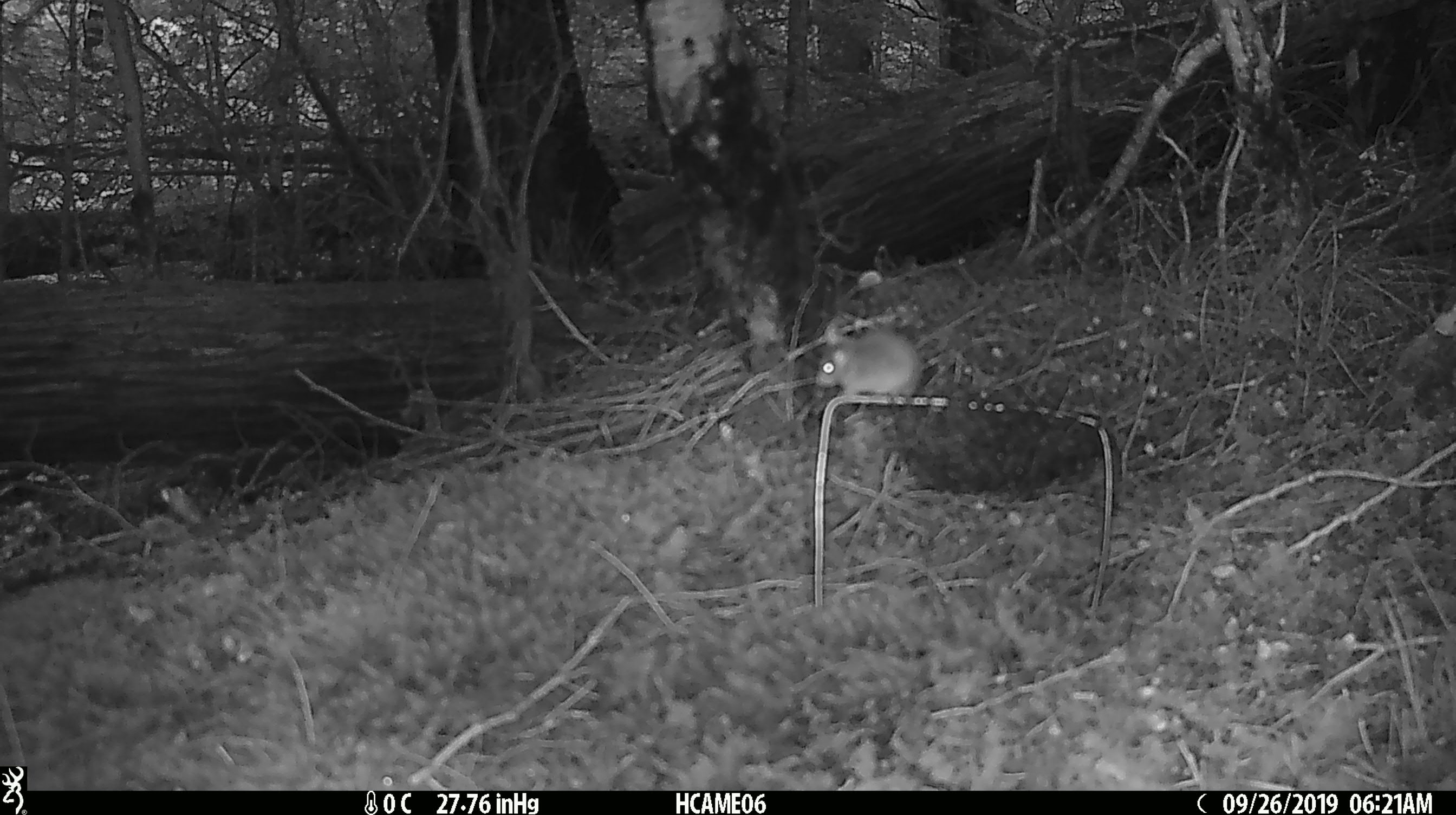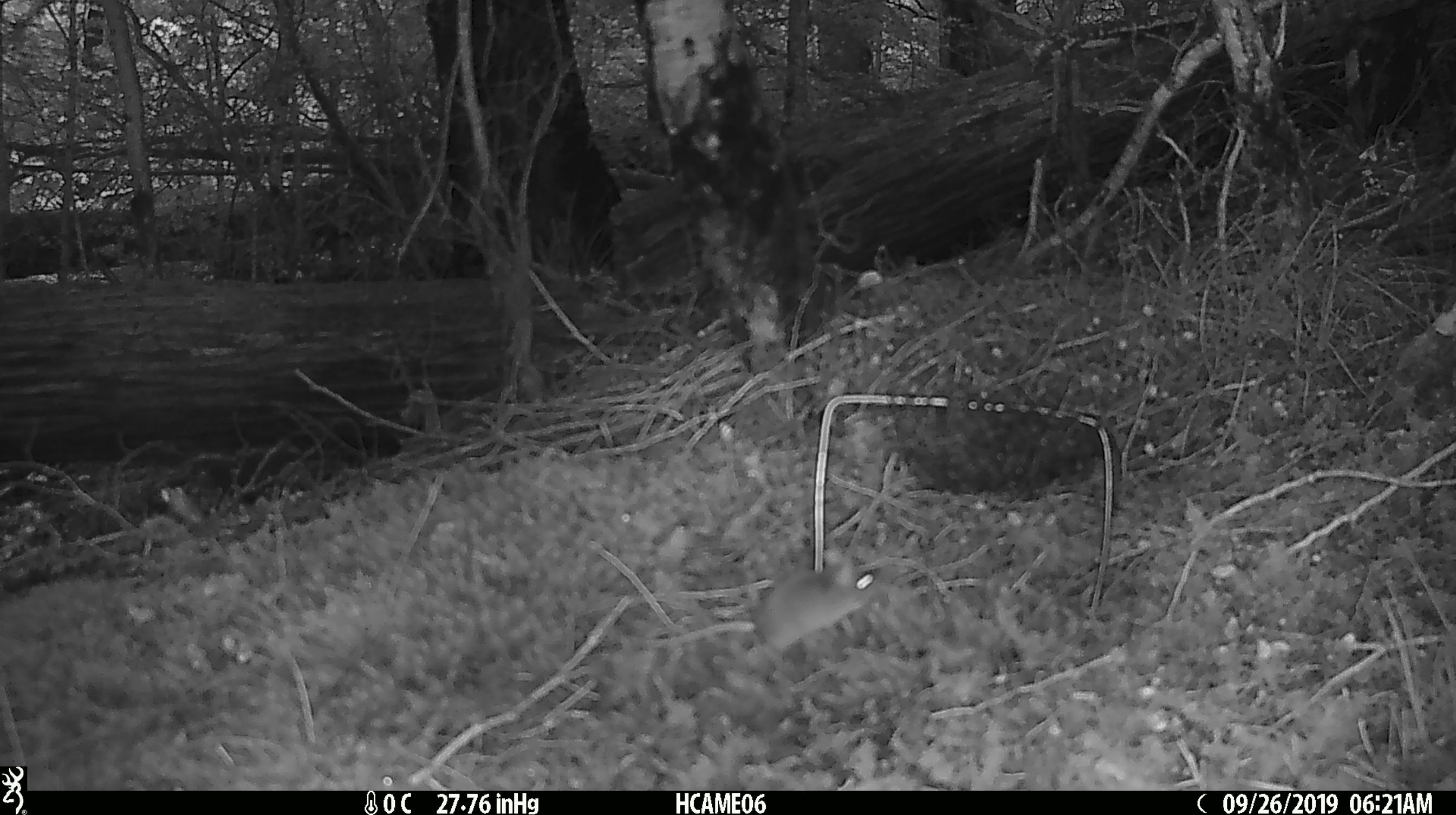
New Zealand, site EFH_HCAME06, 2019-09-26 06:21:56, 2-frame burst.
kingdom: Animalia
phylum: Chordata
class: Mammalia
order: Rodentia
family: Muridae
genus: Mus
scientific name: Mus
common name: mouse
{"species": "mouse (Mus)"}